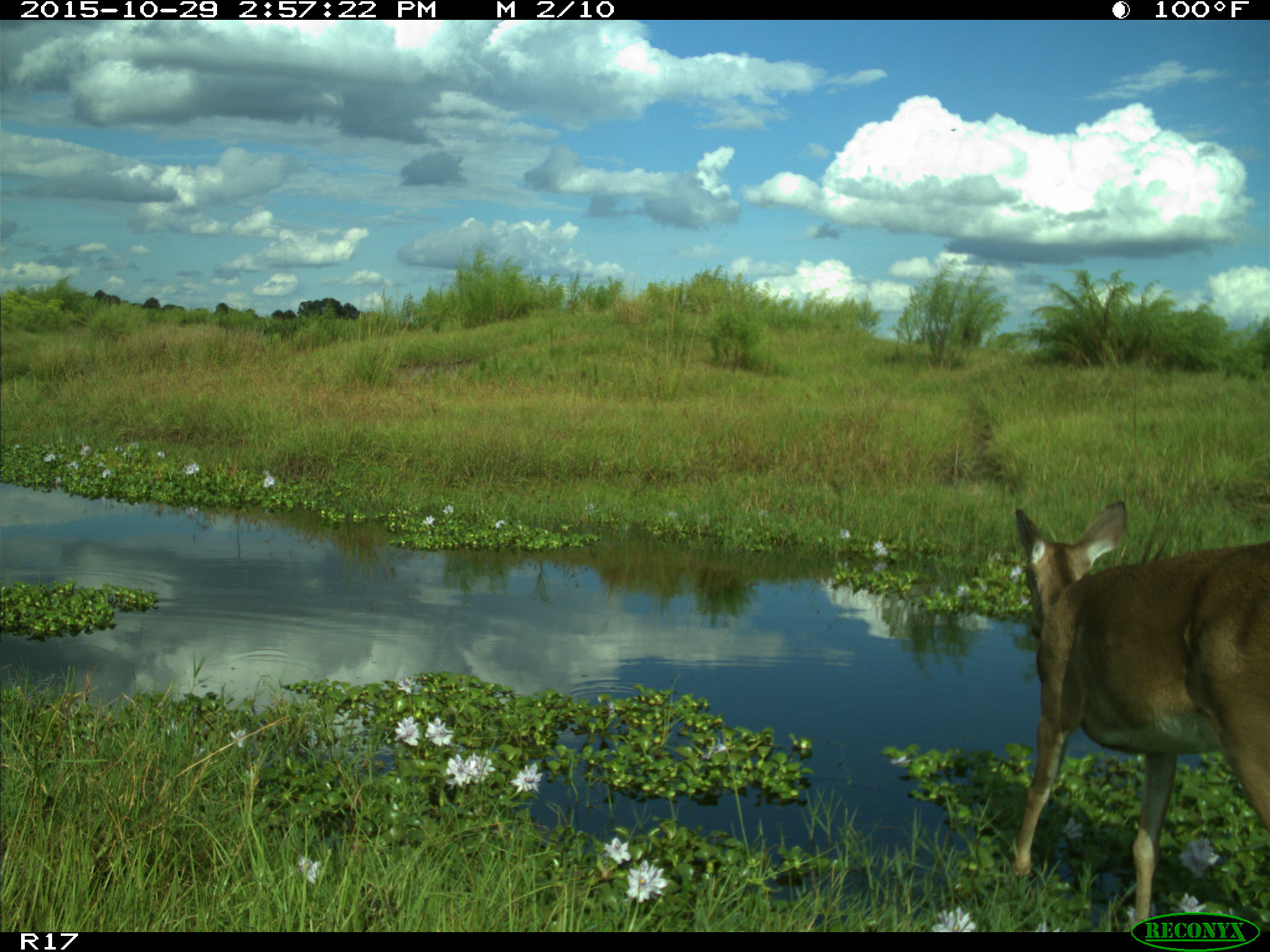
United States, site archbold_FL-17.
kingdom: Animalia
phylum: Chordata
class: Mammalia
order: Artiodactyla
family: Cervidae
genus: Odocoileus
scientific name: Odocoileus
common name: deer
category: unidentified deer